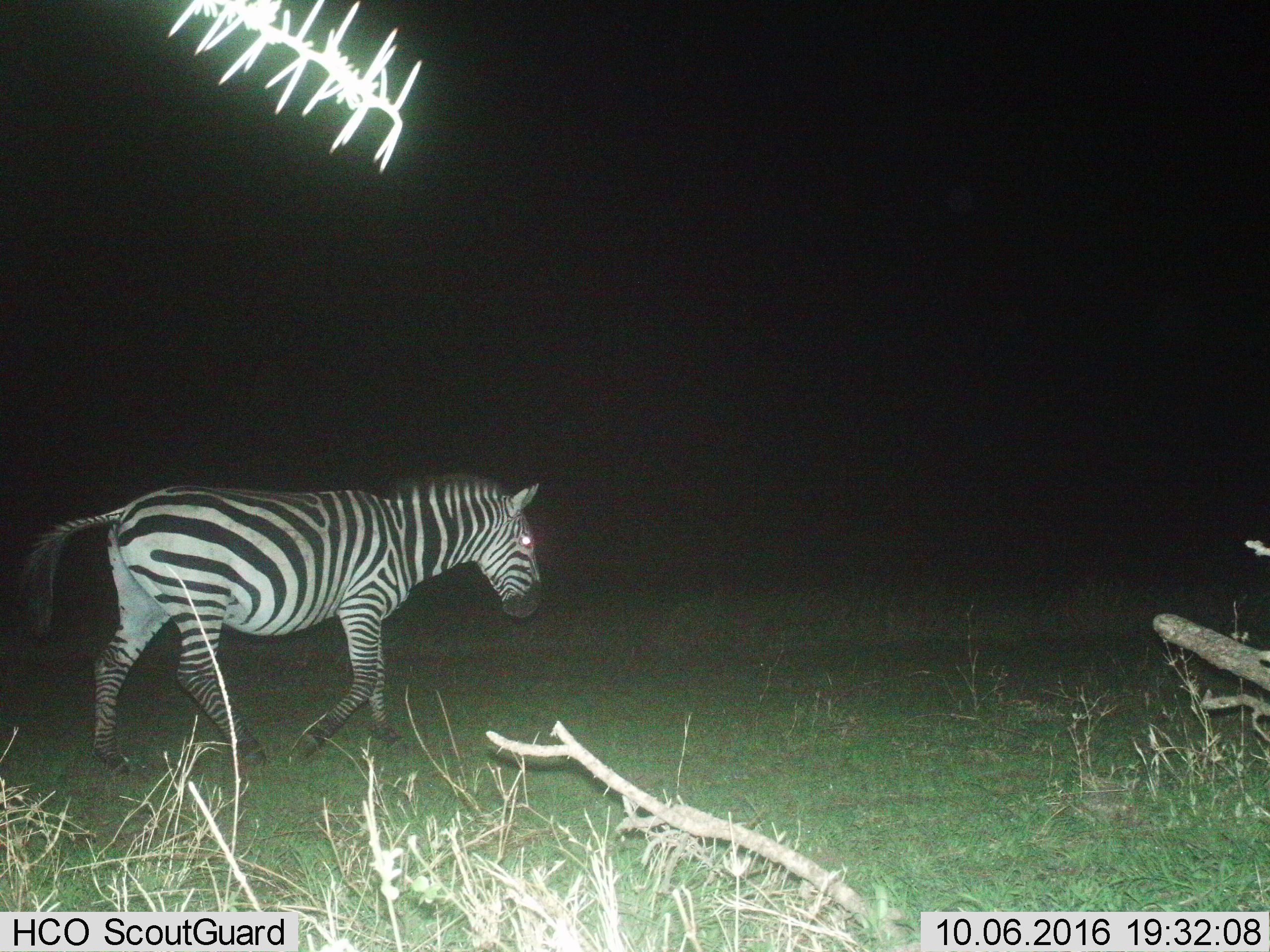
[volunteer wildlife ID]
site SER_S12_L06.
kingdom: Animalia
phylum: Chordata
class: Mammalia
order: Perissodactyla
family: Equidae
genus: Equus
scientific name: Equus quagga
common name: plains zebra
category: zebraplains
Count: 1.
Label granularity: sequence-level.